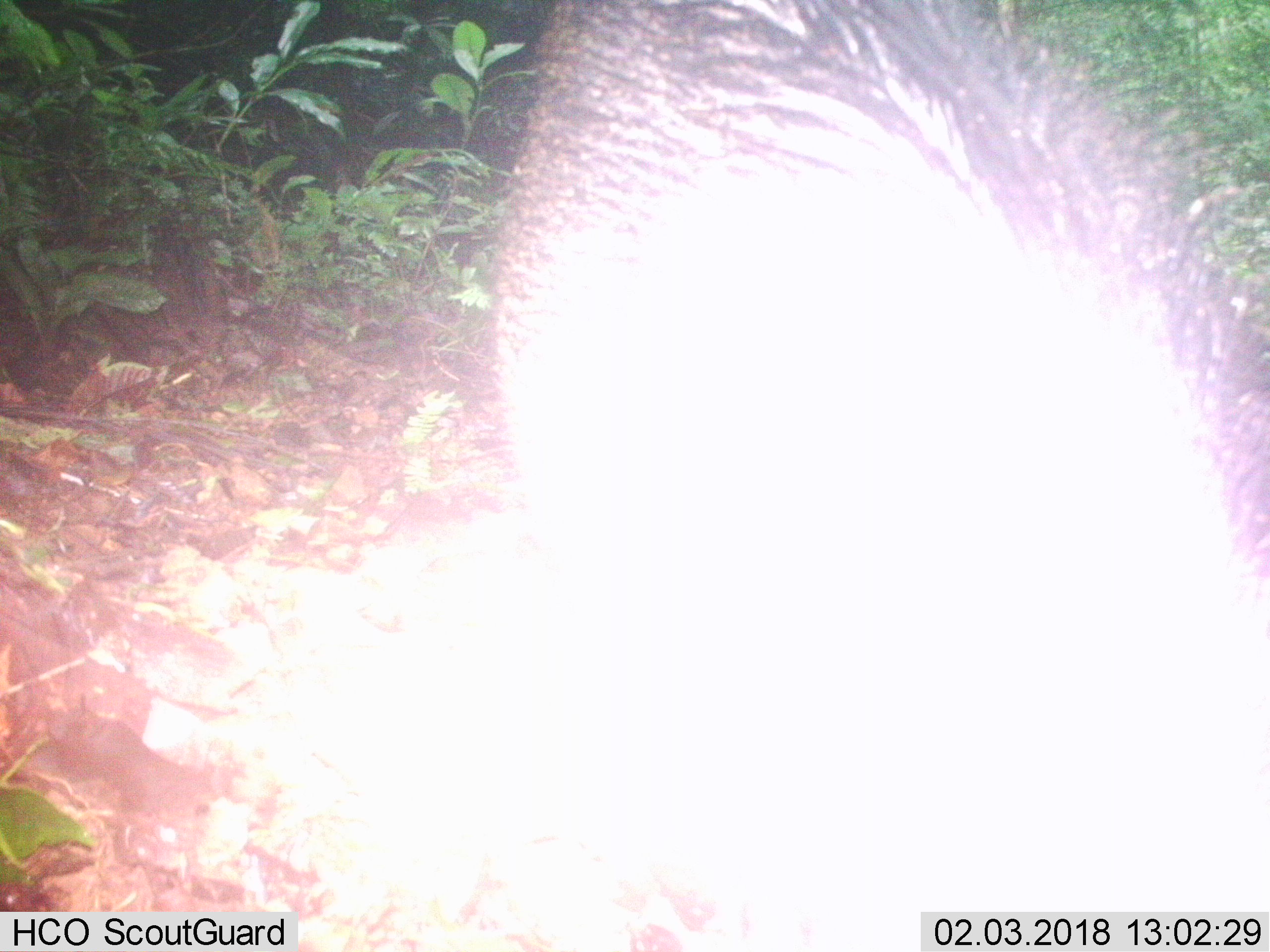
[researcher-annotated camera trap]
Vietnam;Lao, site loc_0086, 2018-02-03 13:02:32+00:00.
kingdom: Animalia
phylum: Chordata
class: Mammalia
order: Artiodactyla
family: Suidae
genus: Sus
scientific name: Sus scrofa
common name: eurasian wild pig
Eurasian wild pig (Sus scrofa). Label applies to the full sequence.